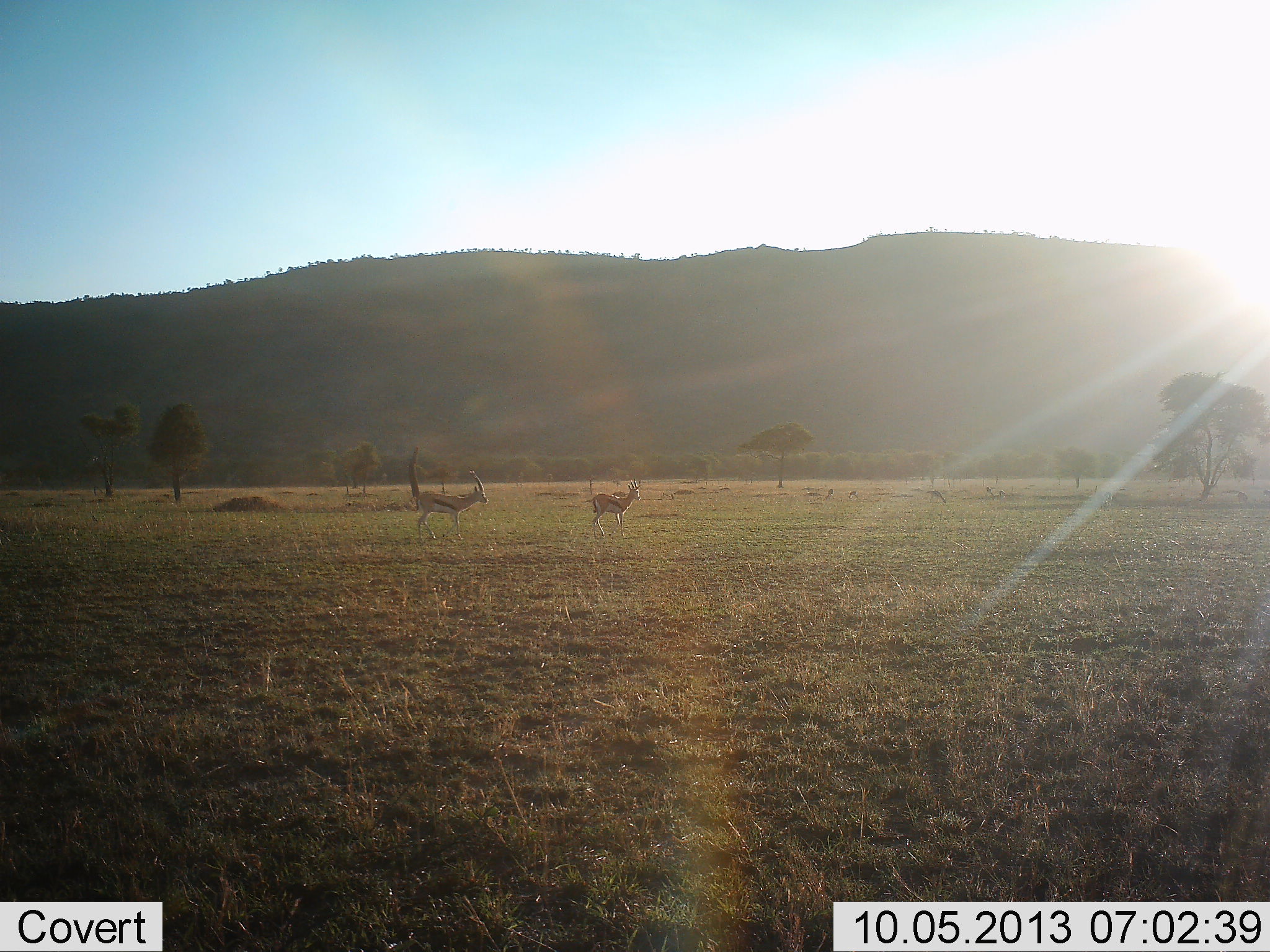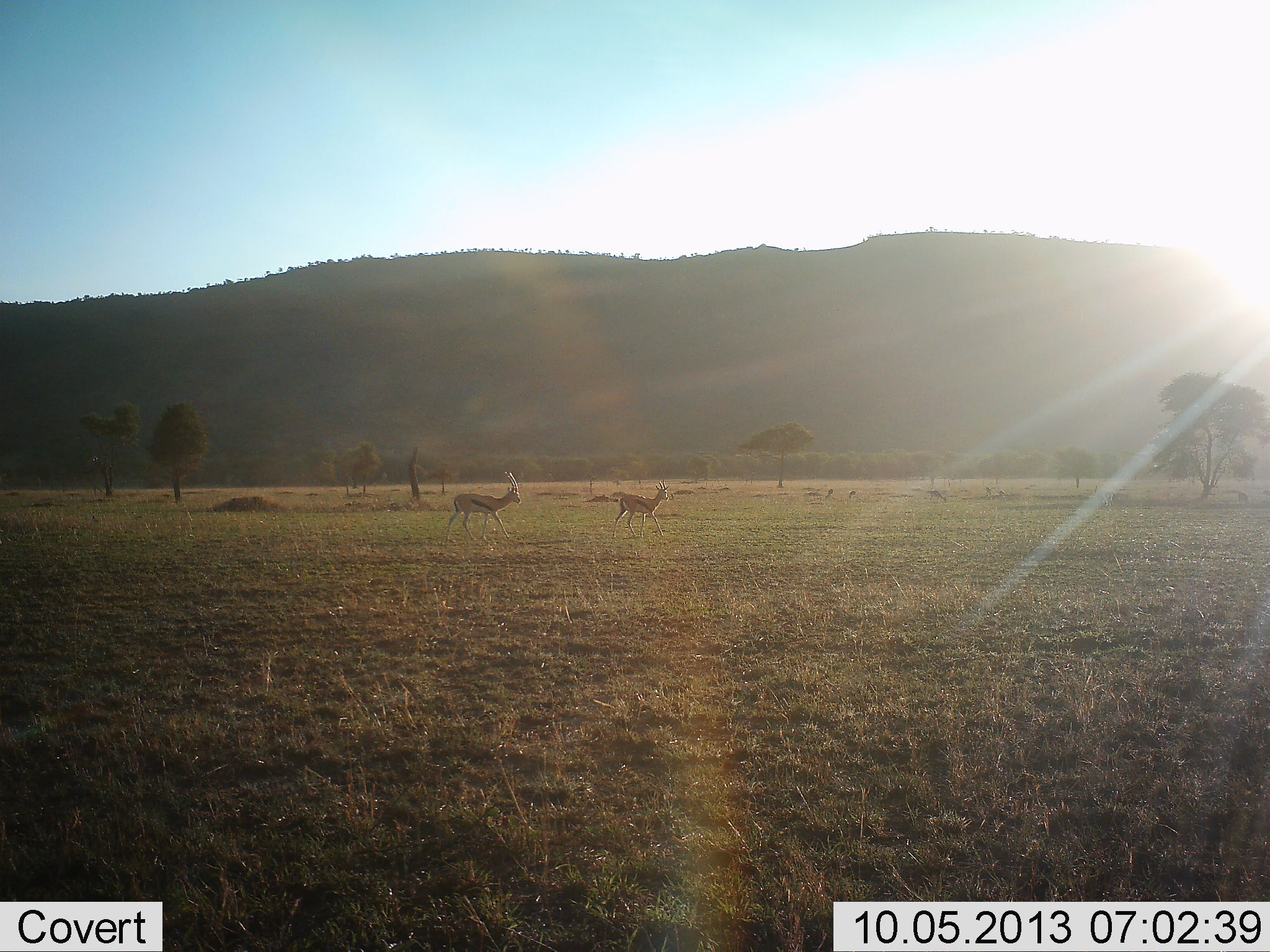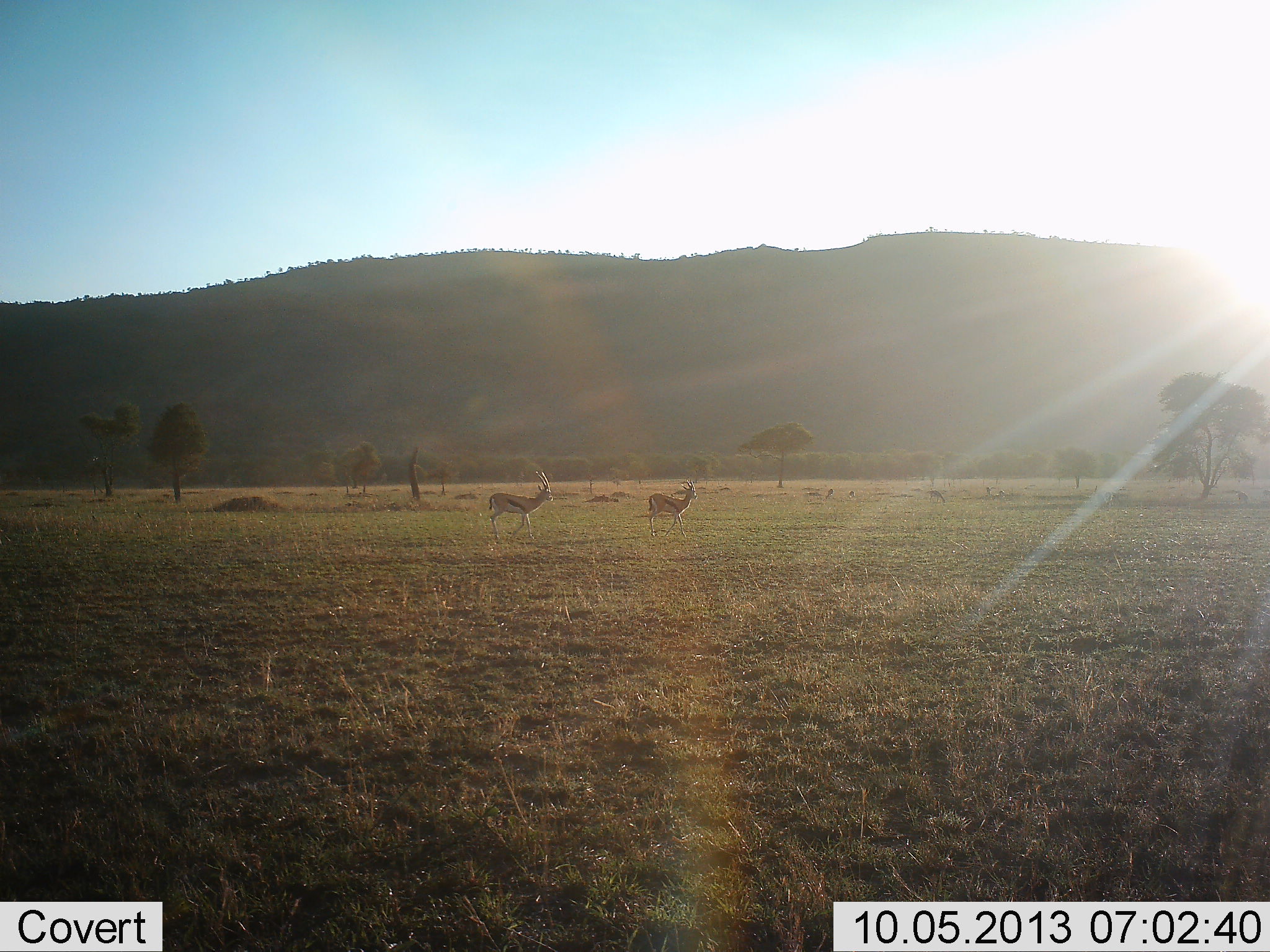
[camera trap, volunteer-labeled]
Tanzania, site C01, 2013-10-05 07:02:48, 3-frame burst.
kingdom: Animalia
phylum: Chordata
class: Mammalia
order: Artiodactyla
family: Bovidae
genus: Eudorcas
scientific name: Eudorcas thomsonii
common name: thomson's gazelle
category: gazellethomsons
Gazellethomsons (thomson's gazelle) (Eudorcas thomsonii), count 2. Behavior (volunteer vote fractions): standing 8%, resting 0%, moving 92%, interacting 0%. Young present (vote fraction): 0%. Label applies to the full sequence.